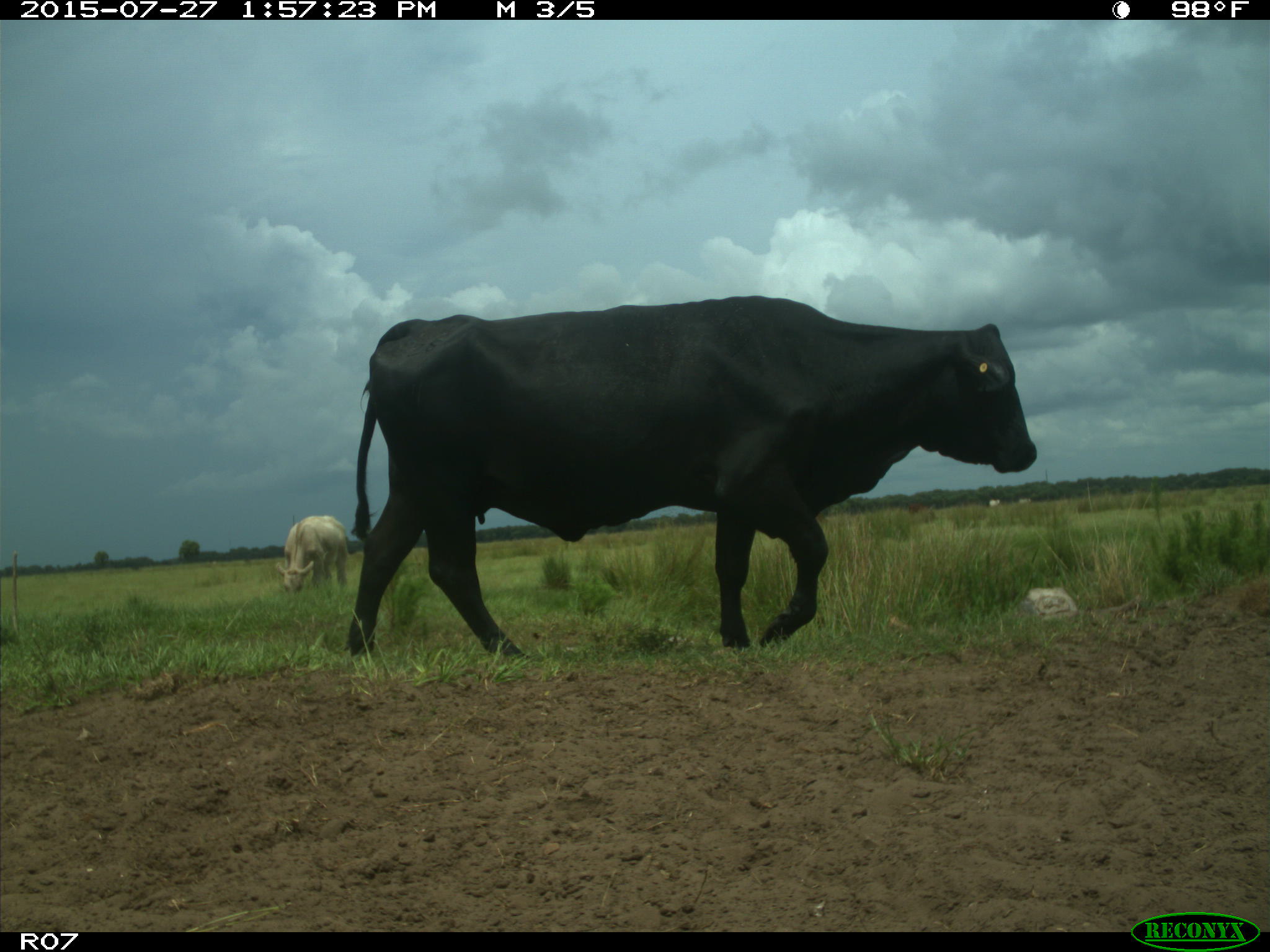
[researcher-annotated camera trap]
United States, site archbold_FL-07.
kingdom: Animalia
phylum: Chordata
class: Mammalia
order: Artiodactyla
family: Bovidae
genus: Bos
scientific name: Bos taurus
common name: domestic cow